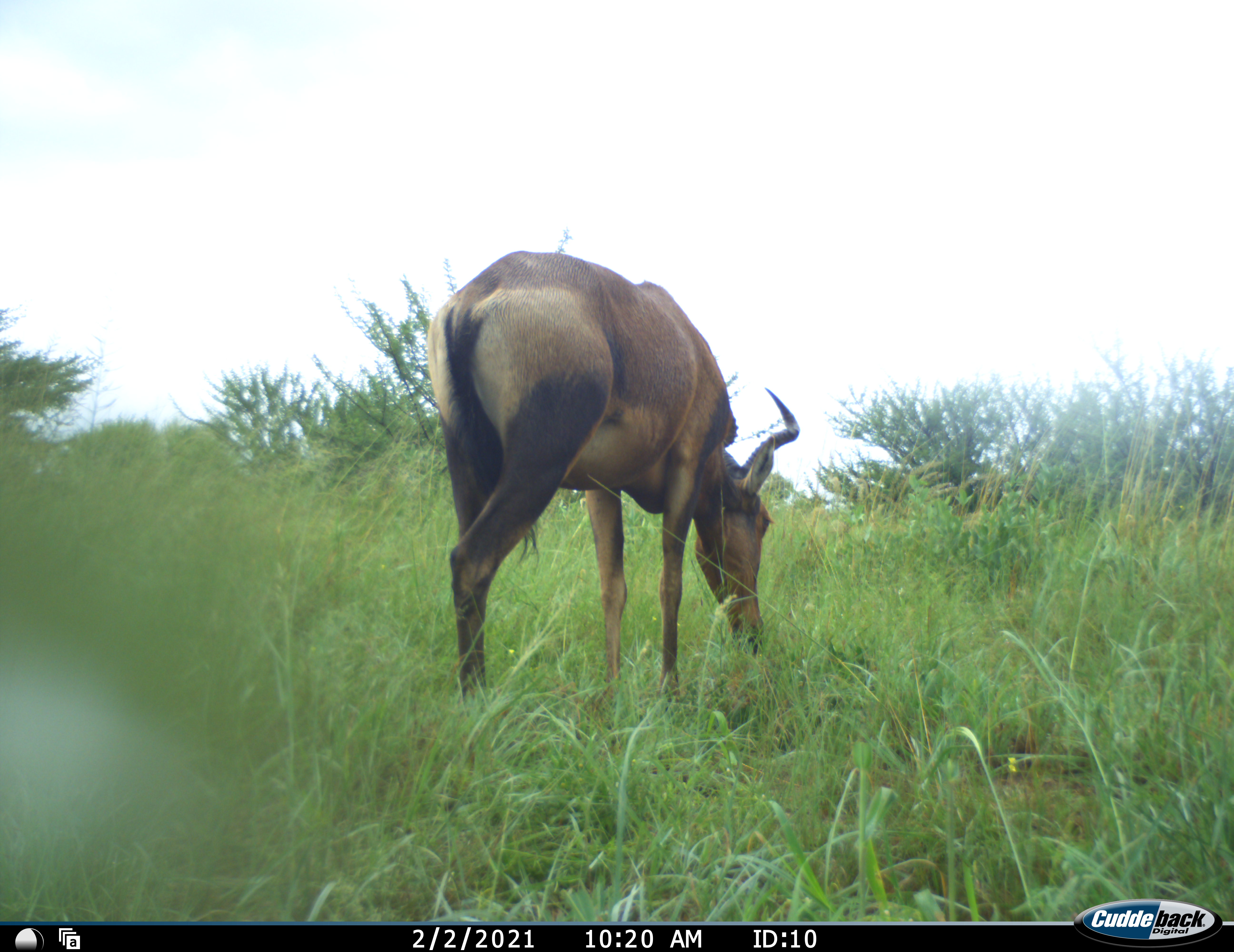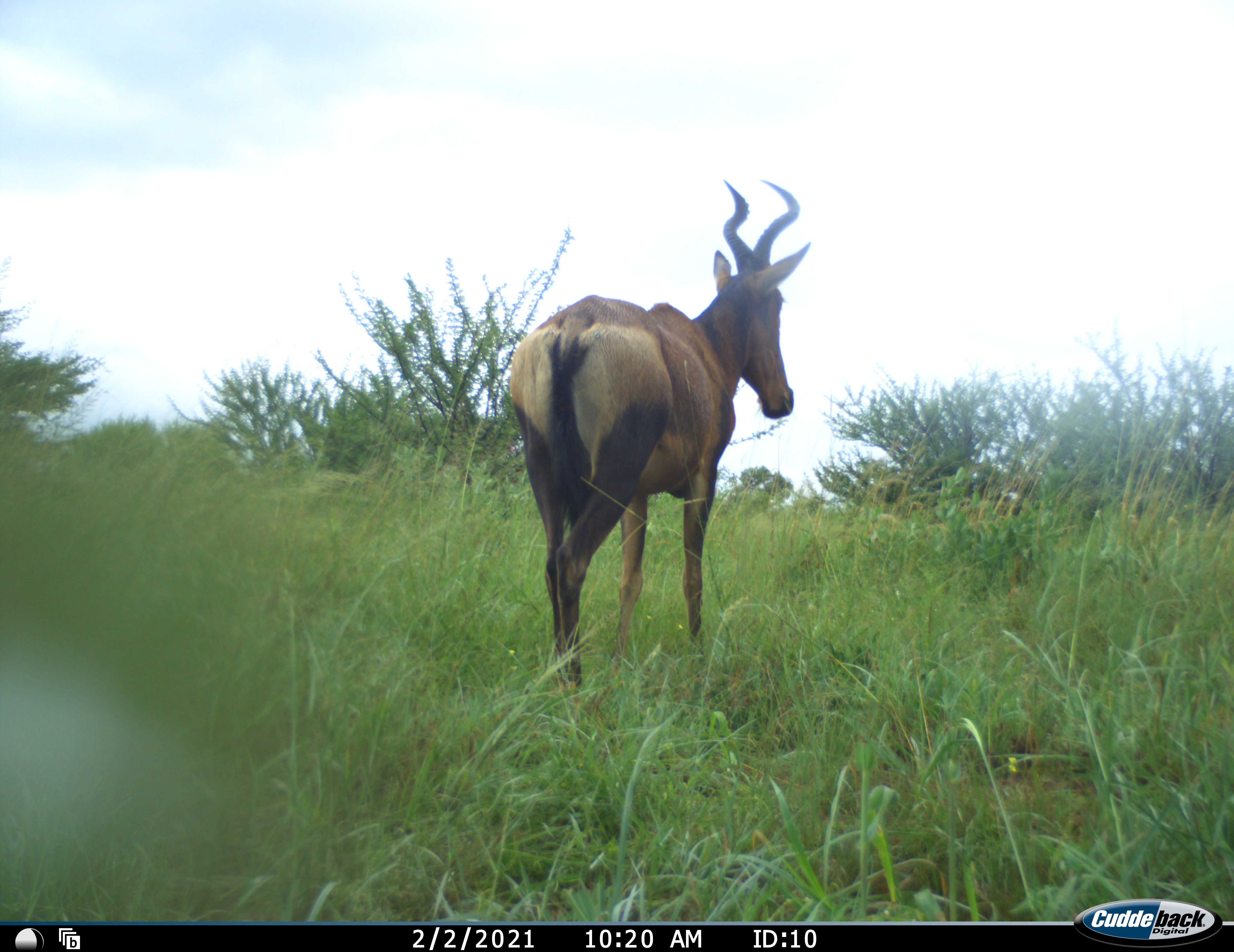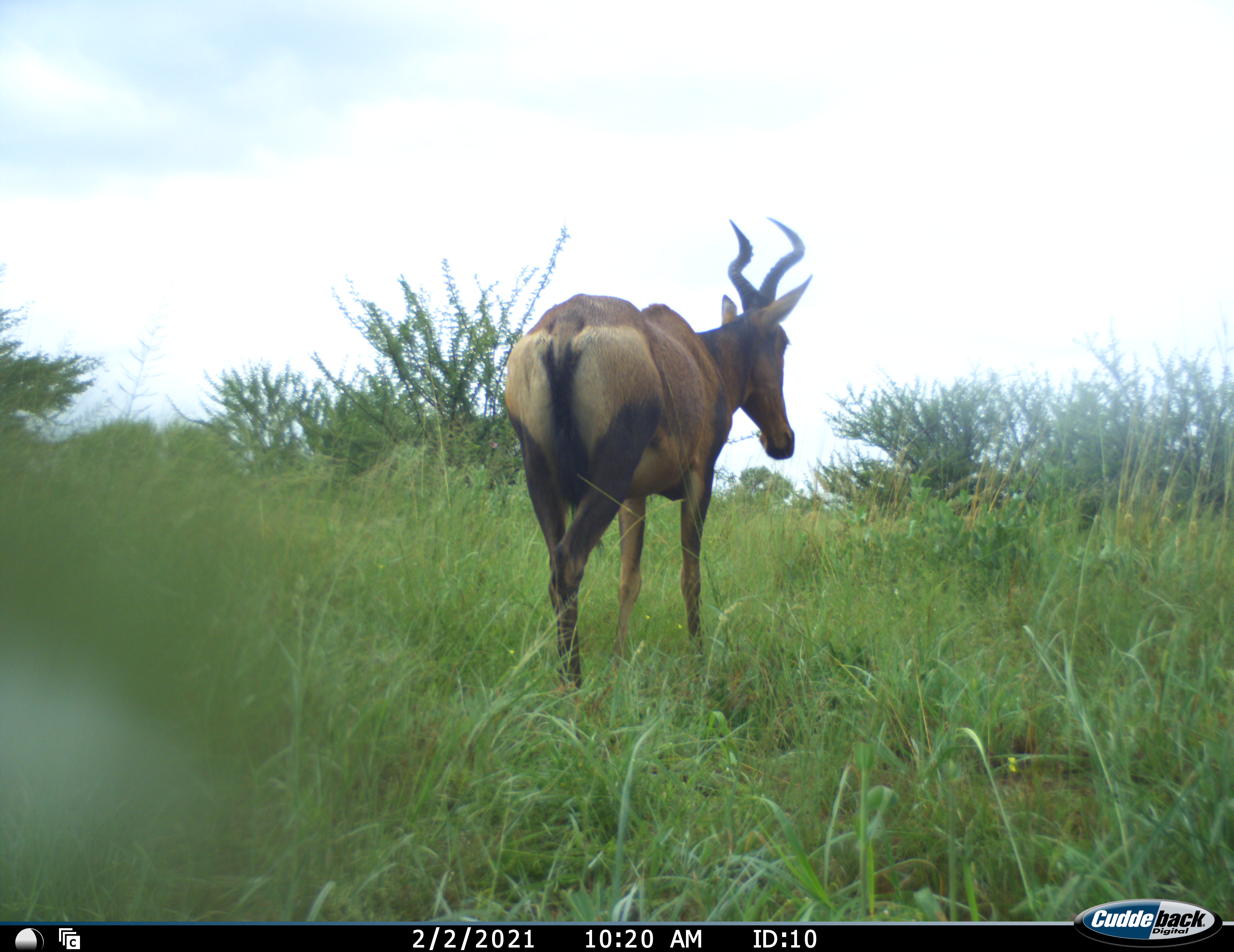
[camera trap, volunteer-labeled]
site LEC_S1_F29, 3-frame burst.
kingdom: Animalia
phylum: Chordata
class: Mammalia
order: Artiodactyla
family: Bovidae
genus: Alcelaphus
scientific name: Alcelaphus buselaphus caama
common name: red hartebeest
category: hartebeestred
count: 1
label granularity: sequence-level